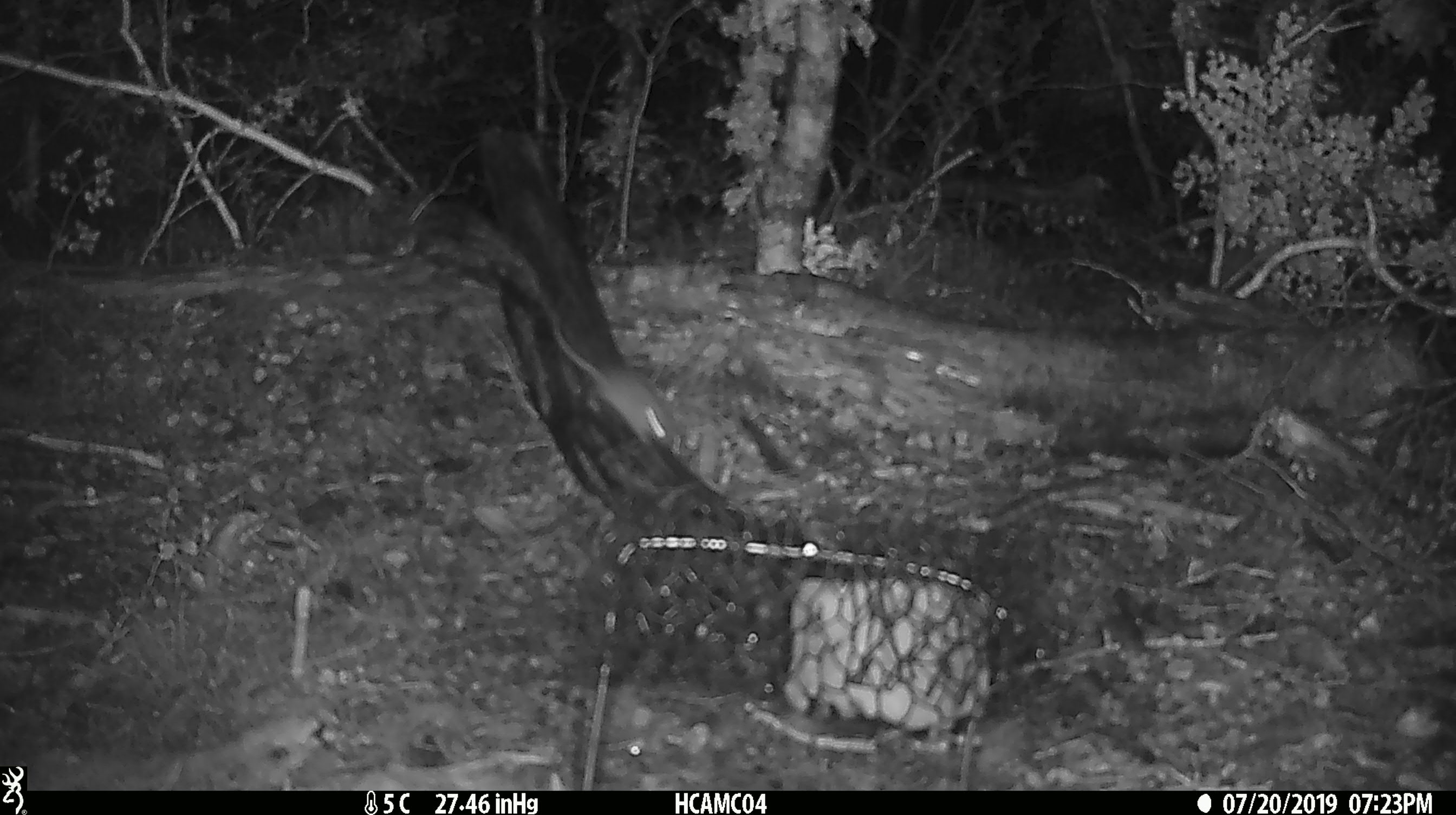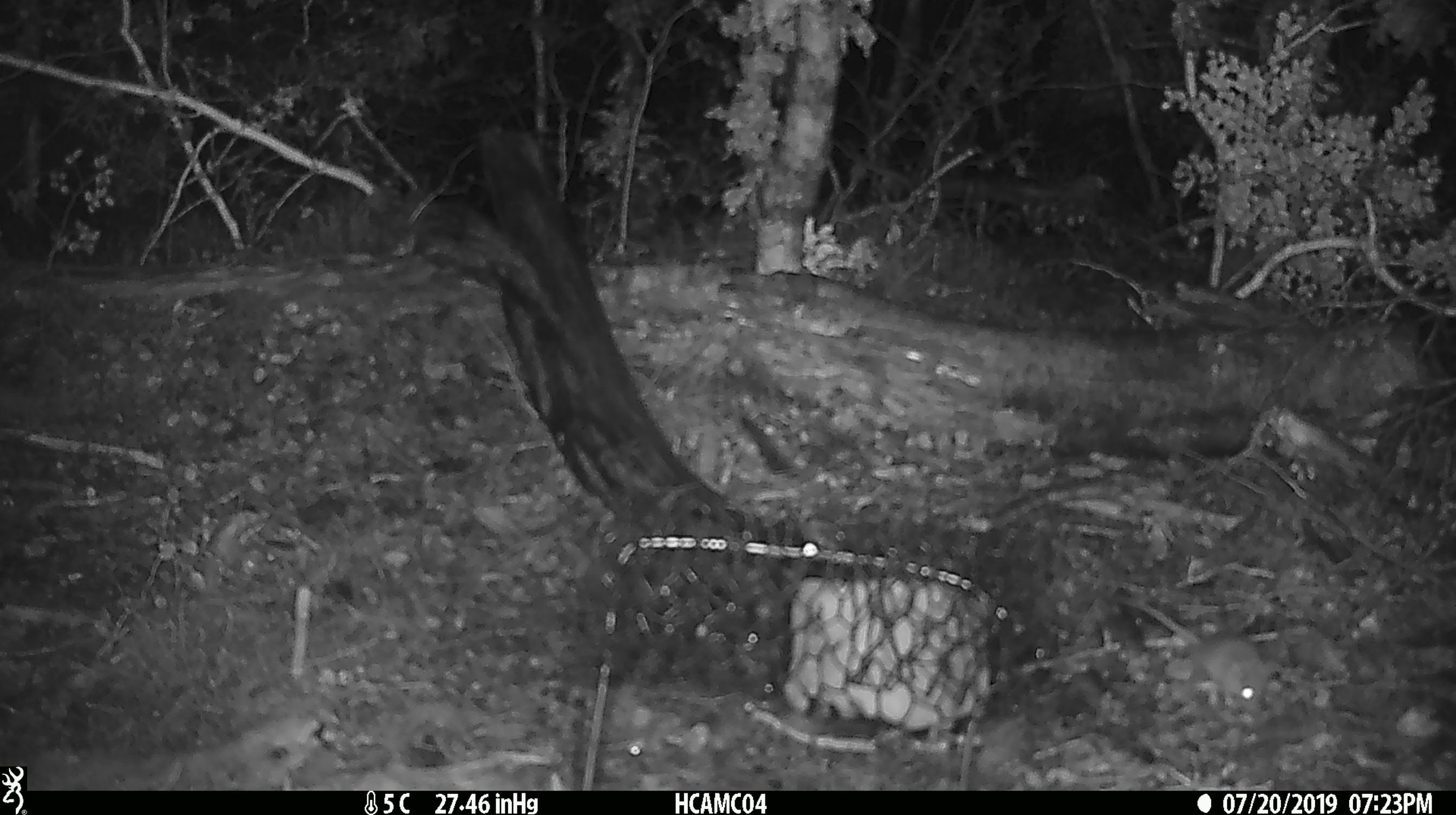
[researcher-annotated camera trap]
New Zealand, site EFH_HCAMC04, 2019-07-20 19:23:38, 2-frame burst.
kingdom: Animalia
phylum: Chordata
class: Mammalia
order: Rodentia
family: Muridae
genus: Mus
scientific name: Mus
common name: mouse